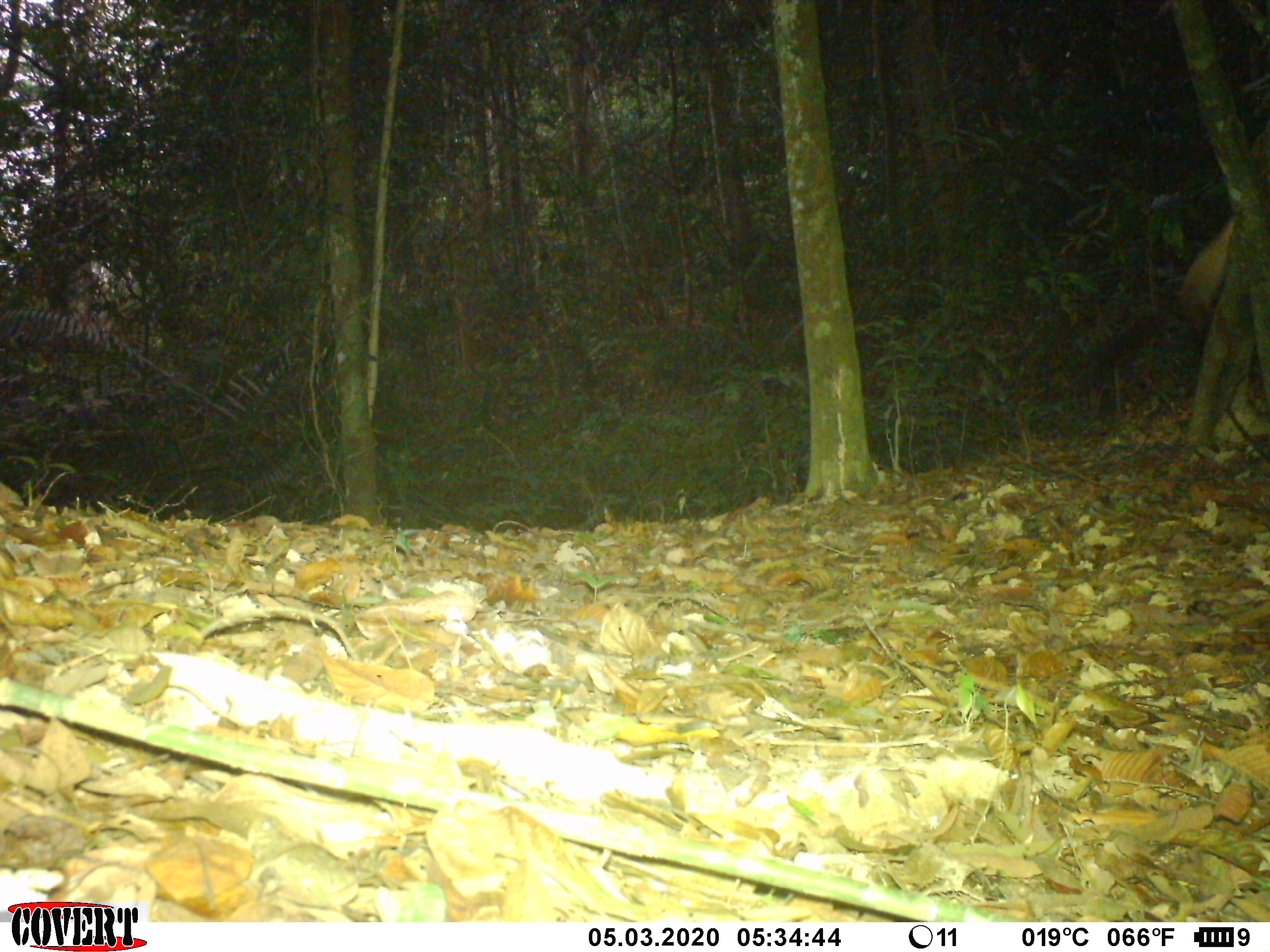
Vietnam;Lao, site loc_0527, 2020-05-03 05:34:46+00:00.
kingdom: Animalia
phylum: Chordata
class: Mammalia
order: Carnivora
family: Mustelidae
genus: Martes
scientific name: Martes flavigula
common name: yellow-throated marten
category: yellow throated marten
Yellow throated marten (yellow-throated marten) (Martes flavigula). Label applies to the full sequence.